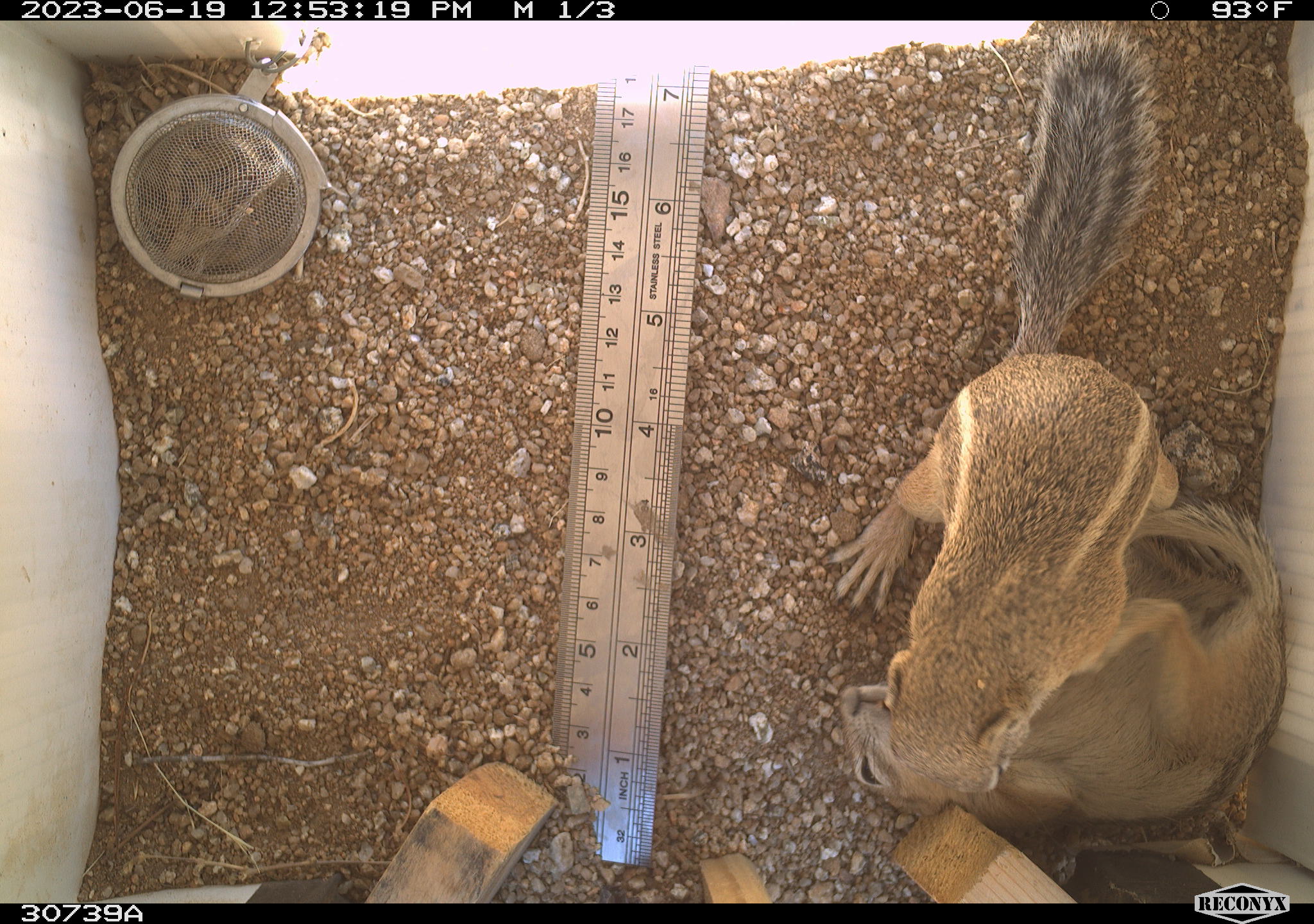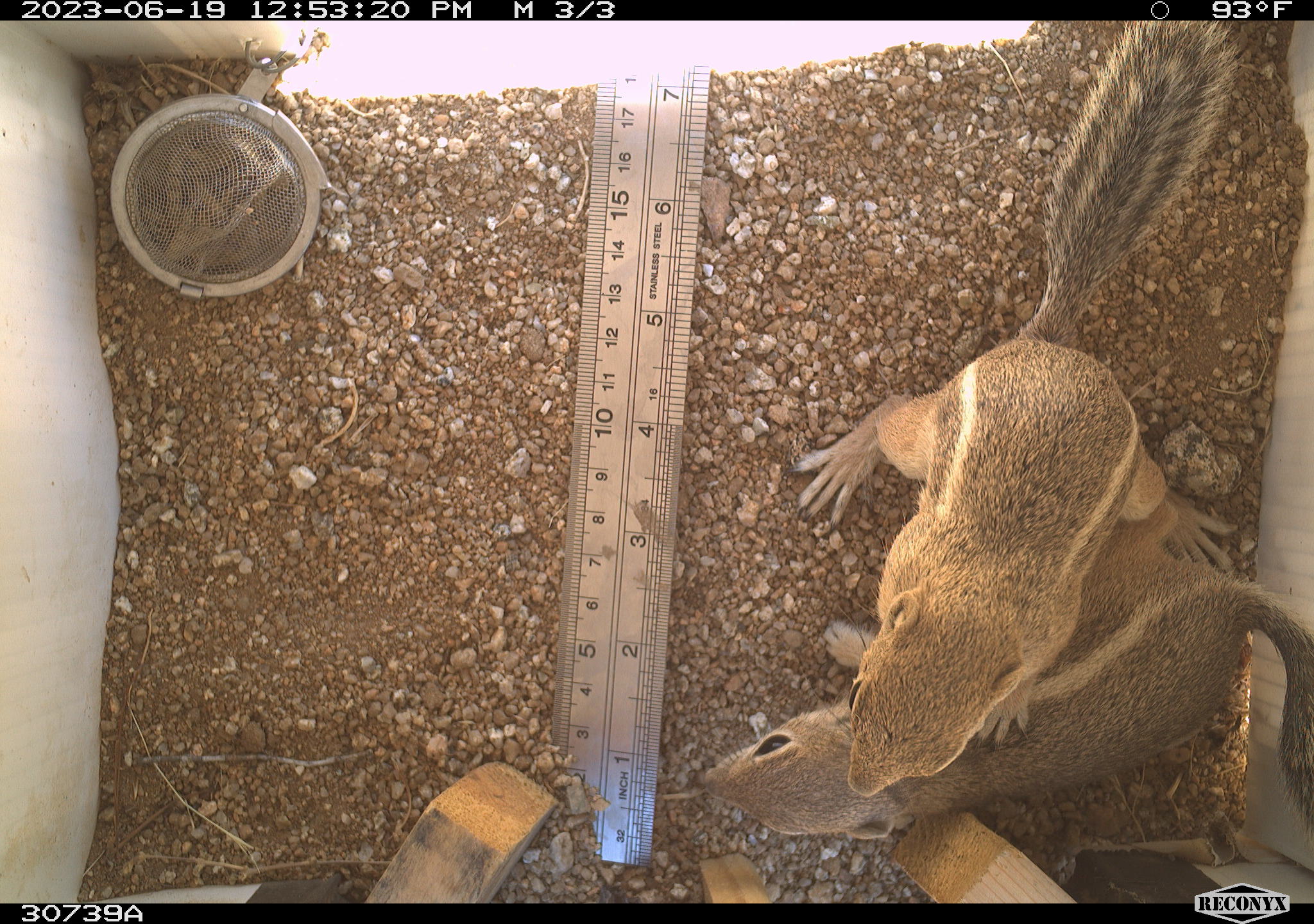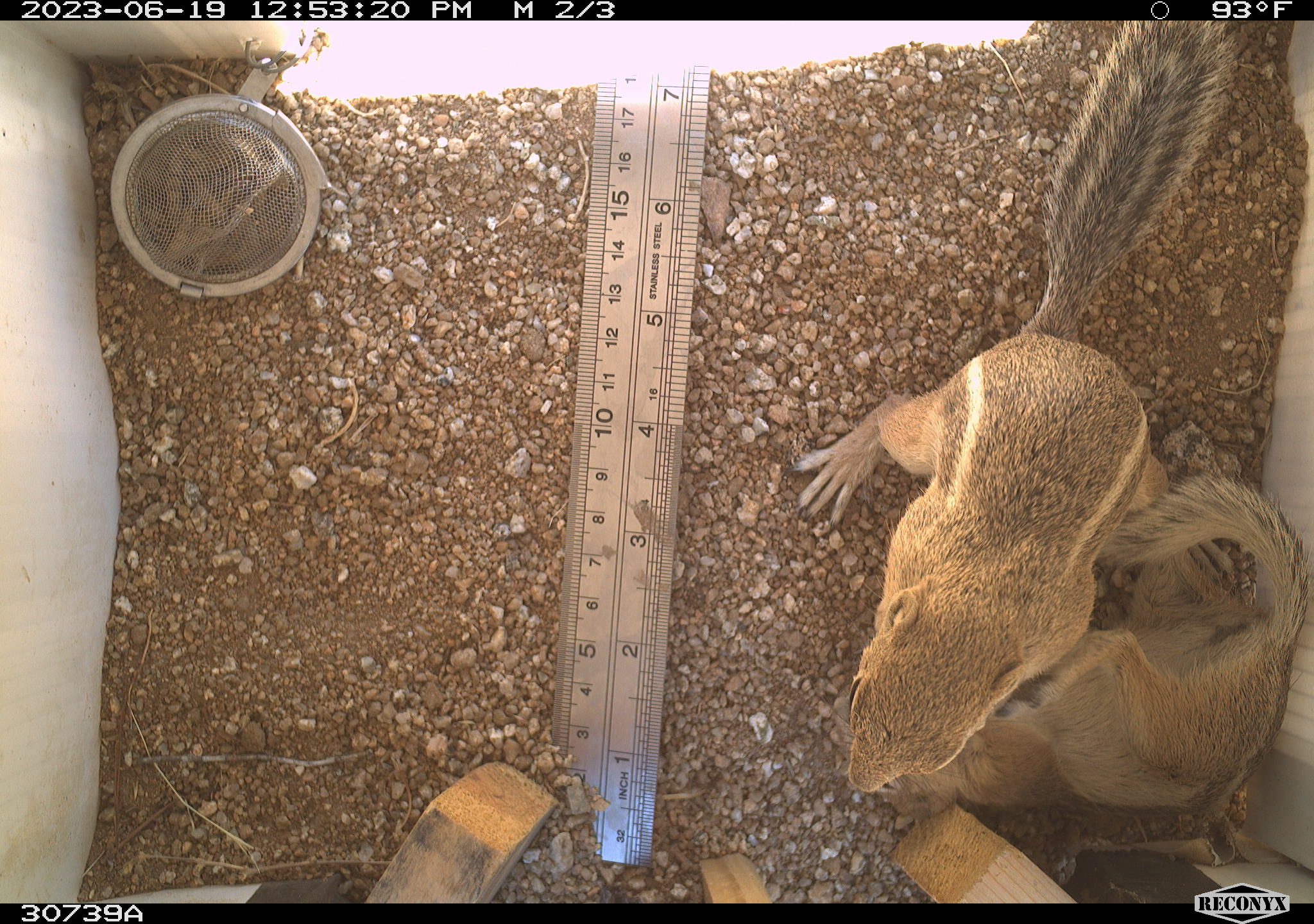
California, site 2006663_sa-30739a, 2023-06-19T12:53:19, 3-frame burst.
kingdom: Animalia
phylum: Chordata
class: Mammalia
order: Rodentia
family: Sciuridae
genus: Ammospermophilus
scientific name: Ammospermophilus leucurus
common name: white-tailed antelope squirrel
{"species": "white-tailed antelope squirrel (Ammospermophilus leucurus)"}